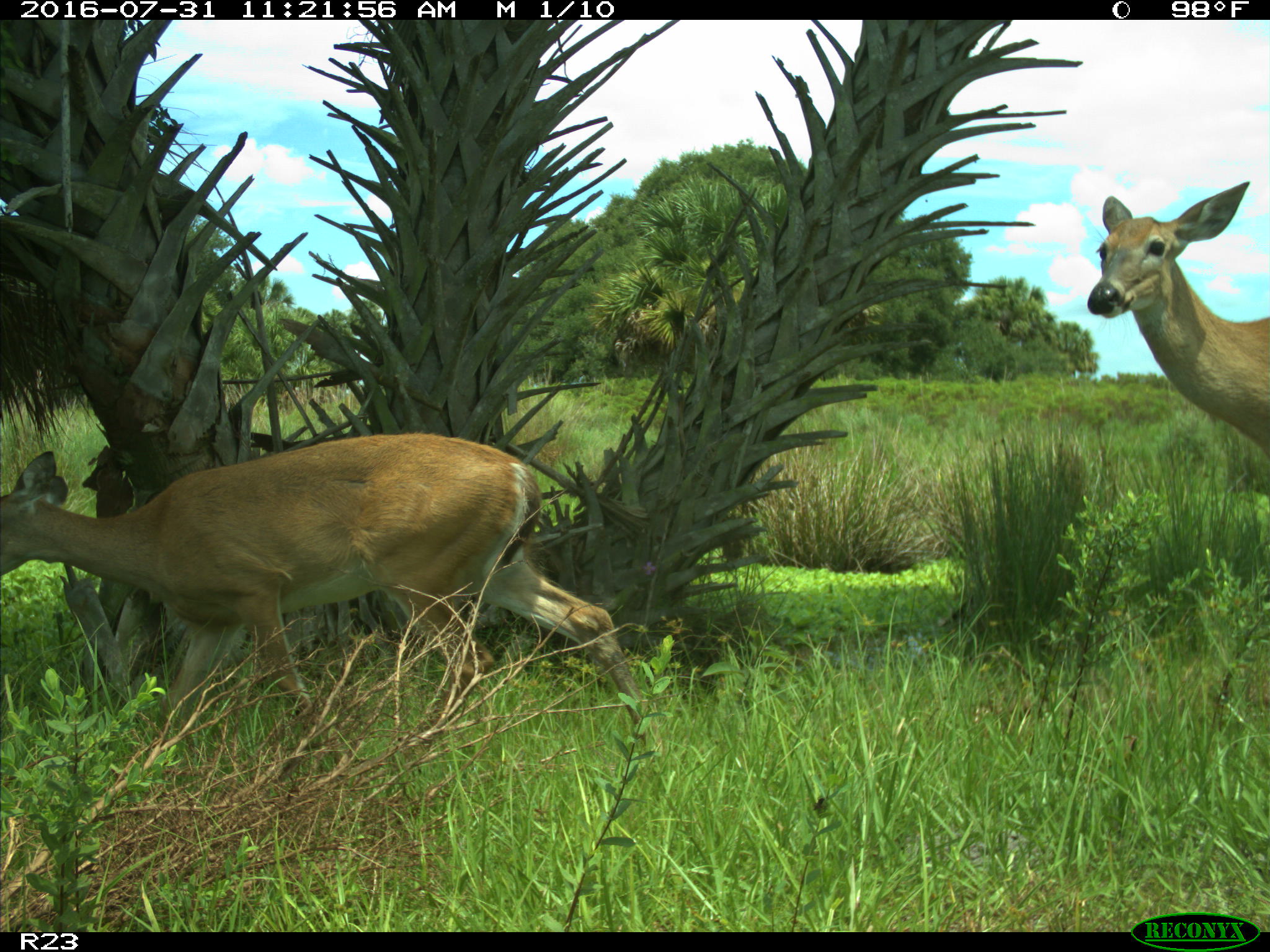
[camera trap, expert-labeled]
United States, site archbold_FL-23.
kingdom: Animalia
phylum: Chordata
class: Mammalia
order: Artiodactyla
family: Cervidae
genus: Odocoileus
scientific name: Odocoileus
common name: deer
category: unidentified deer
Unidentified deer (deer) (Odocoileus).